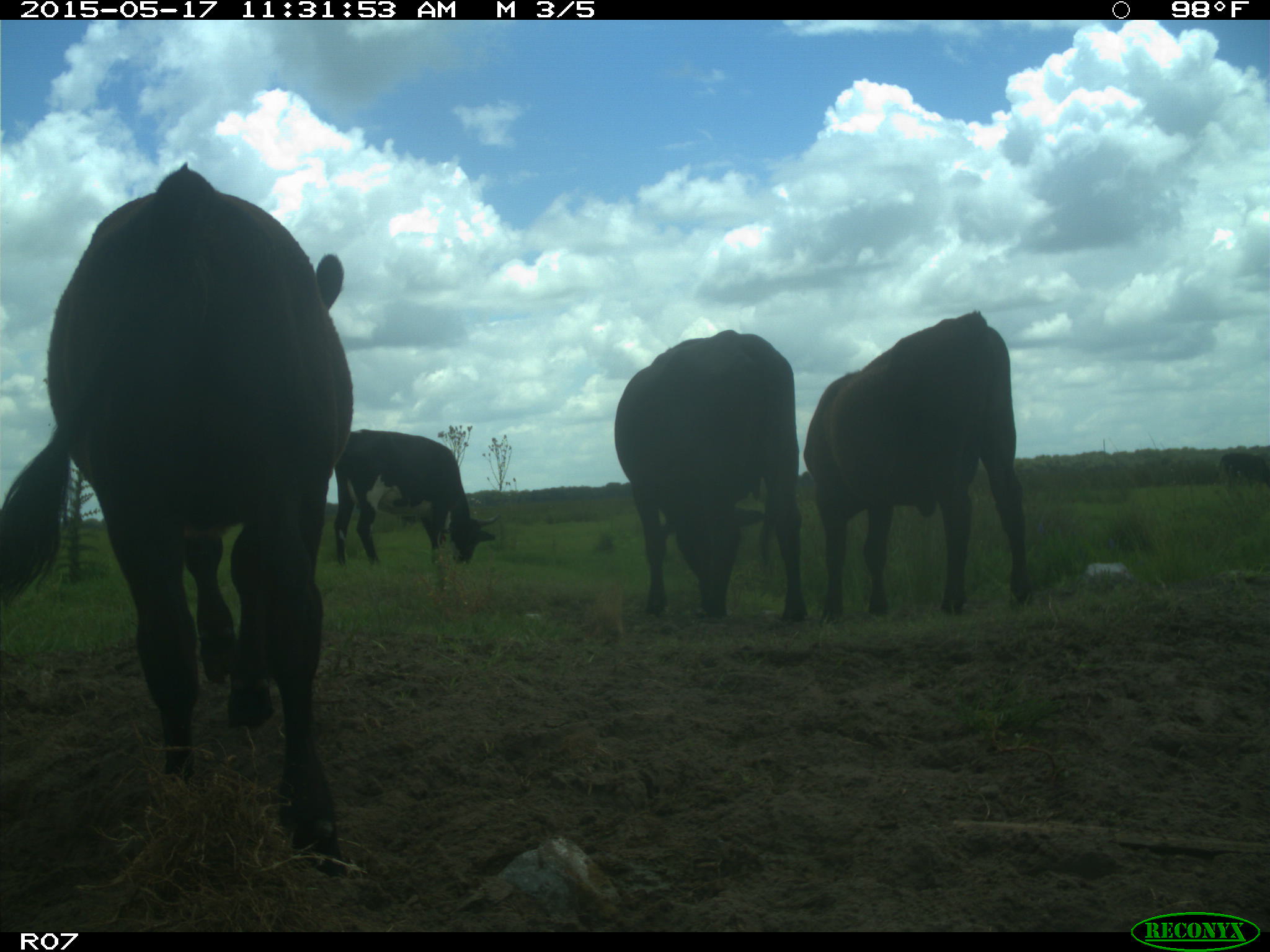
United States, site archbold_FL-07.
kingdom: Animalia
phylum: Chordata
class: Mammalia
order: Artiodactyla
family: Bovidae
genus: Bos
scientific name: Bos taurus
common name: domestic cow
Bos taurus (domestic cow).